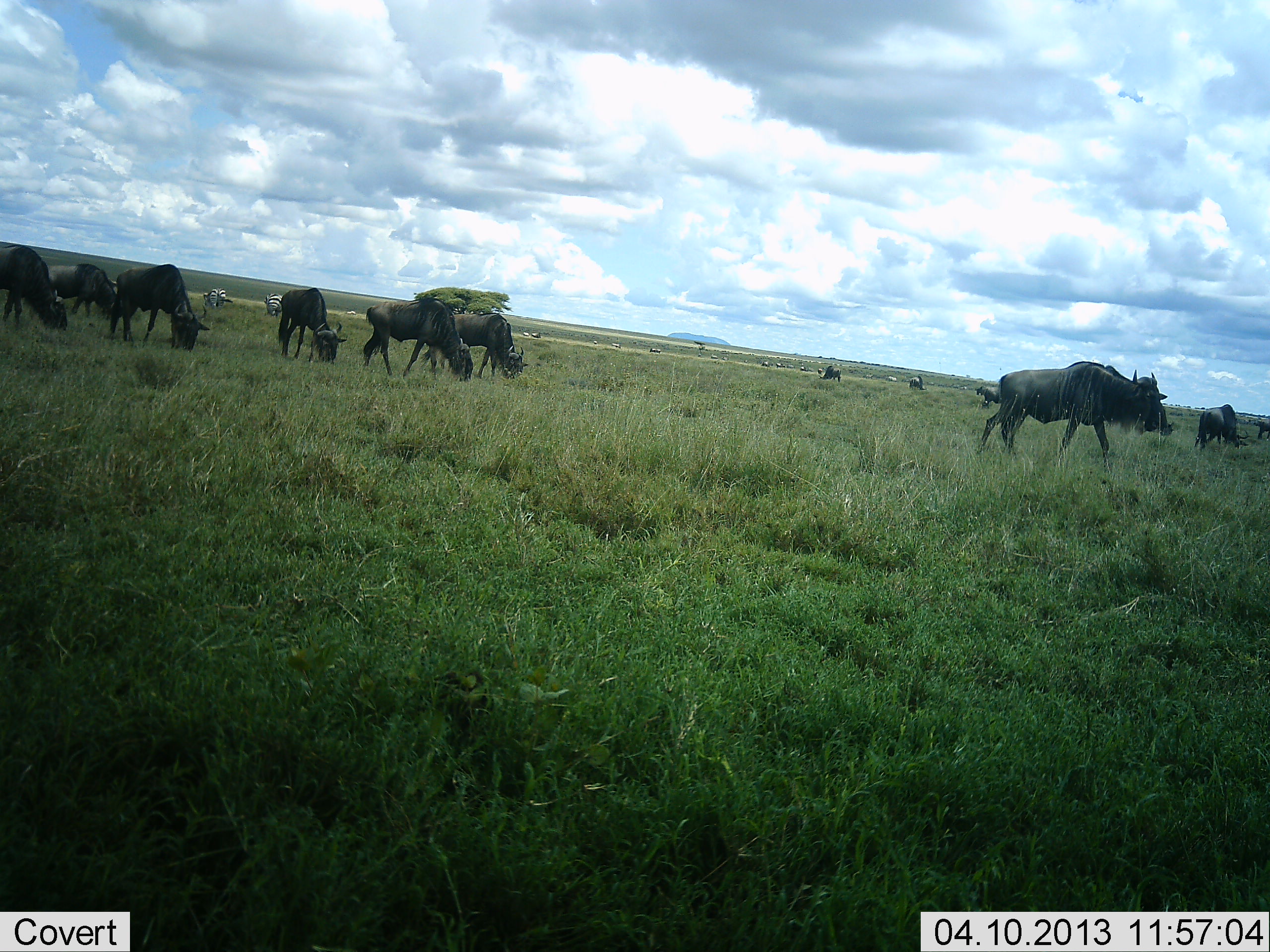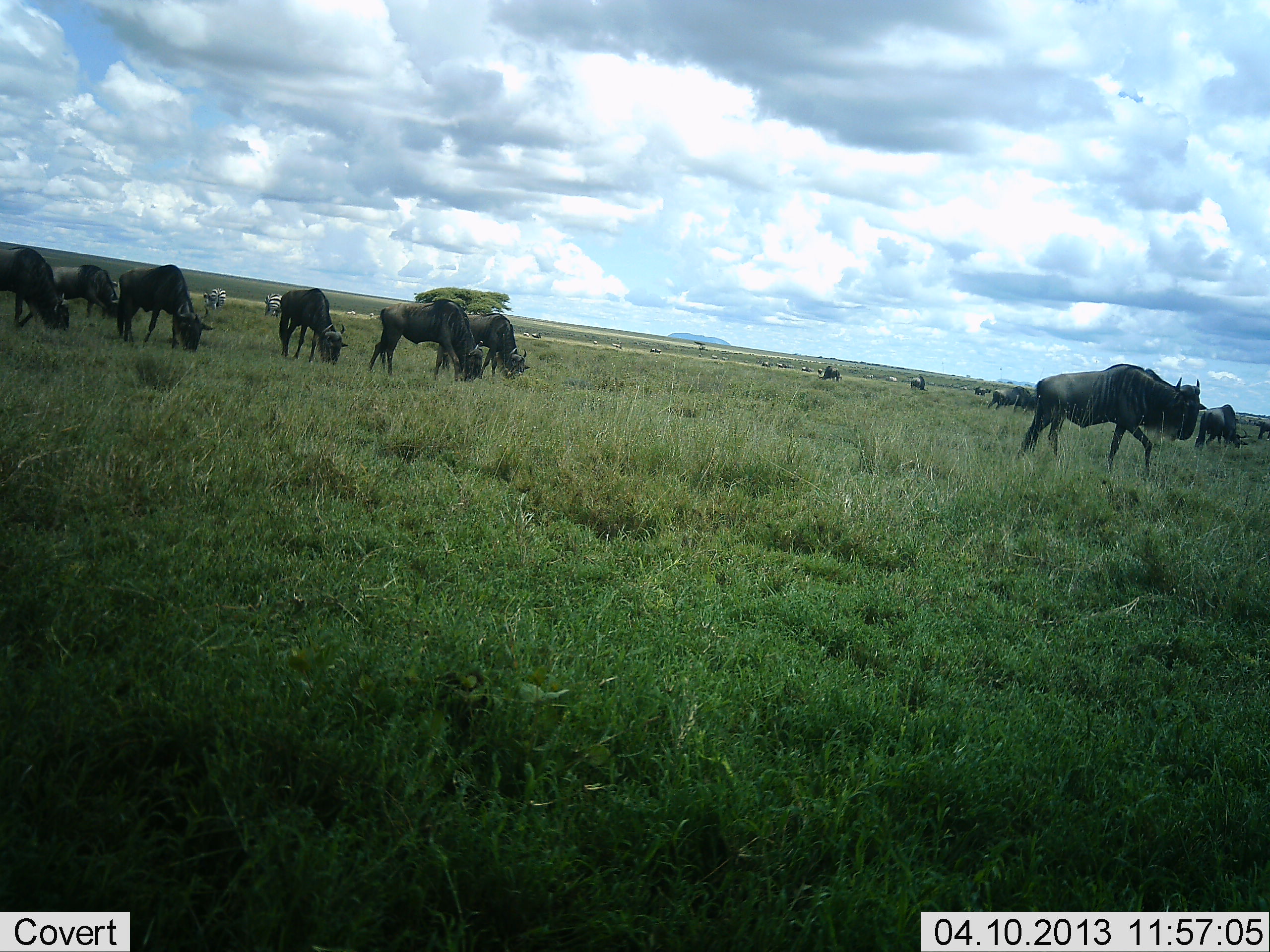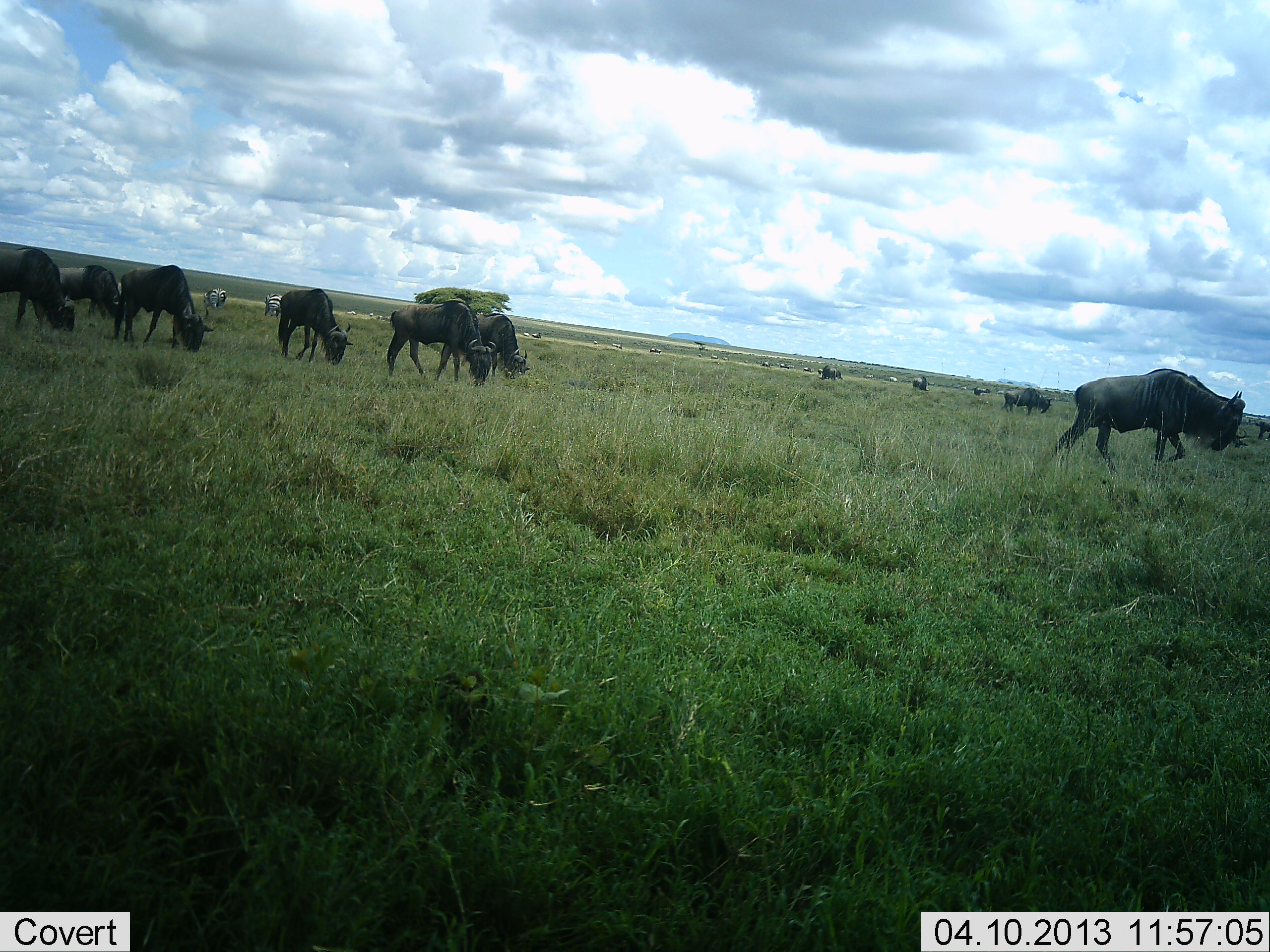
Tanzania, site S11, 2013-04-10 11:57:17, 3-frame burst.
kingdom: Animalia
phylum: Chordata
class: Mammalia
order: Artiodactyla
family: Bovidae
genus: Connochaetes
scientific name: Connochaetes taurinus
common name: blue wildebeest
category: wildebeest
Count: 11-50.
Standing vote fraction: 33%.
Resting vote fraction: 10%.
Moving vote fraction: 67%.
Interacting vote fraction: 0%.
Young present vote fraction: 0%.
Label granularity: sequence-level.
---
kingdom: Animalia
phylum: Chordata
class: Mammalia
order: Perissodactyla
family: Equidae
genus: Equus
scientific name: Equus quagga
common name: plains zebra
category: zebra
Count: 2.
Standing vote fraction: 27%.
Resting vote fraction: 9%.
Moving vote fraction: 9%.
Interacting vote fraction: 0%.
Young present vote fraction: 0%.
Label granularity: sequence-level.